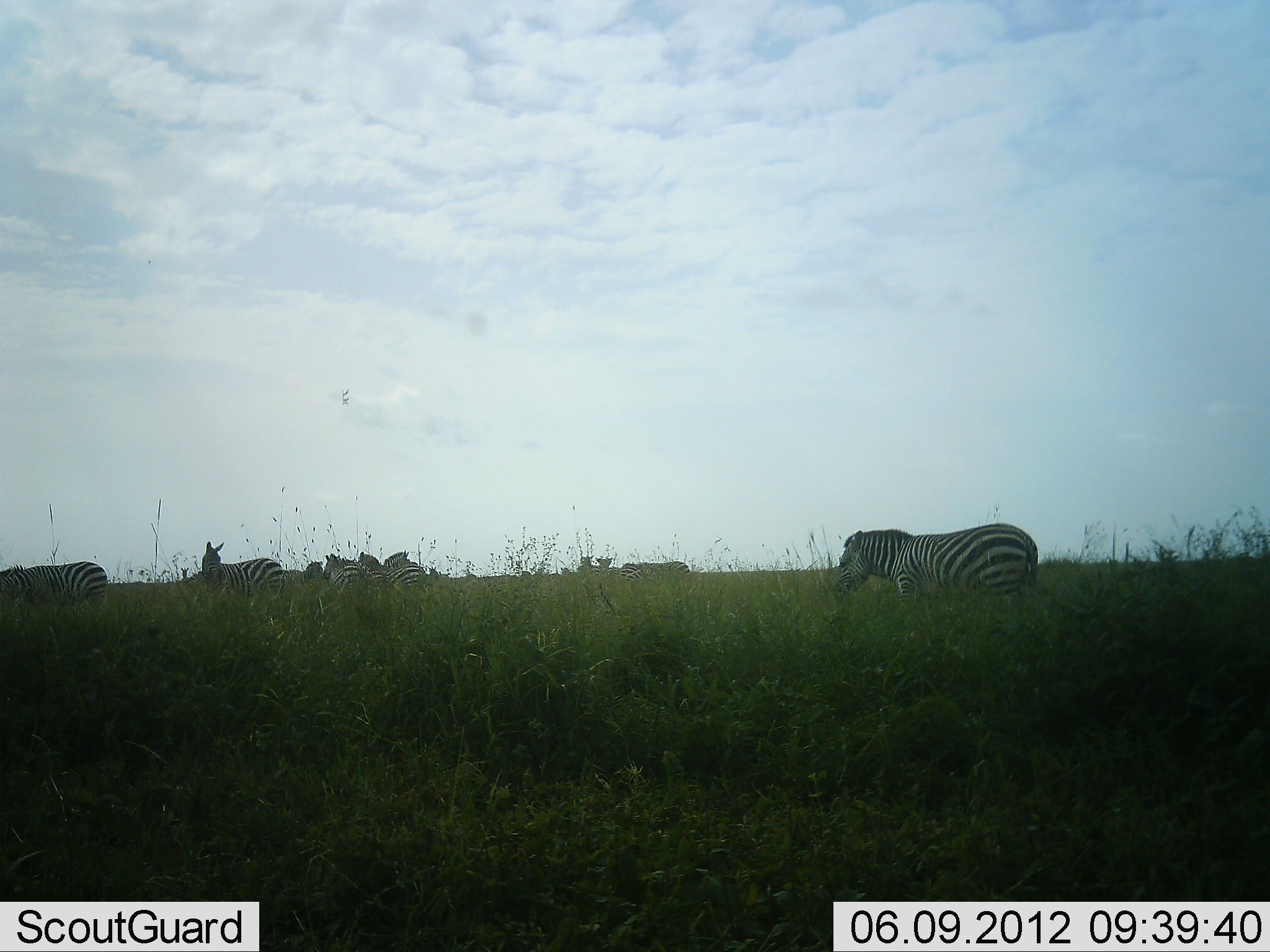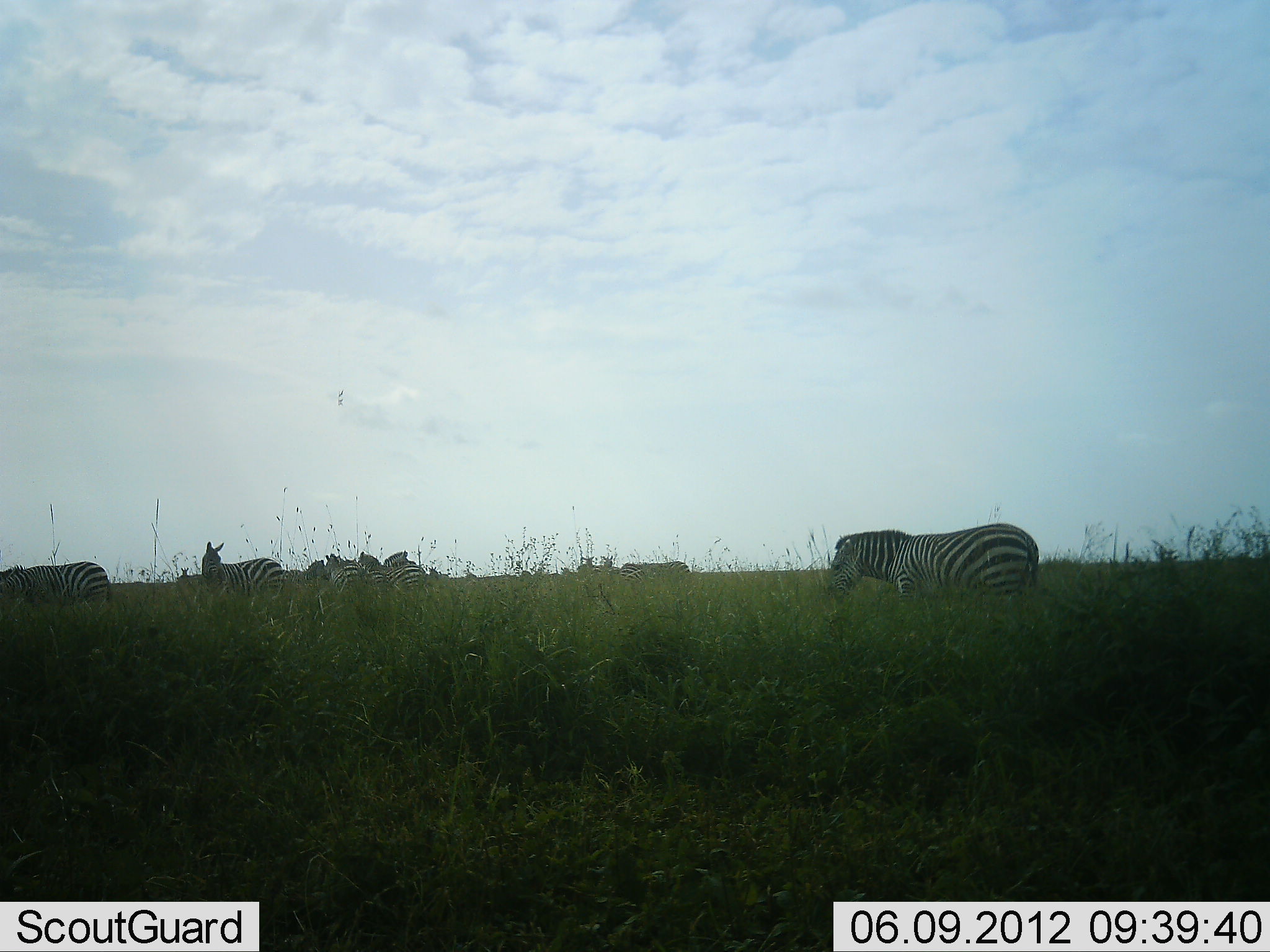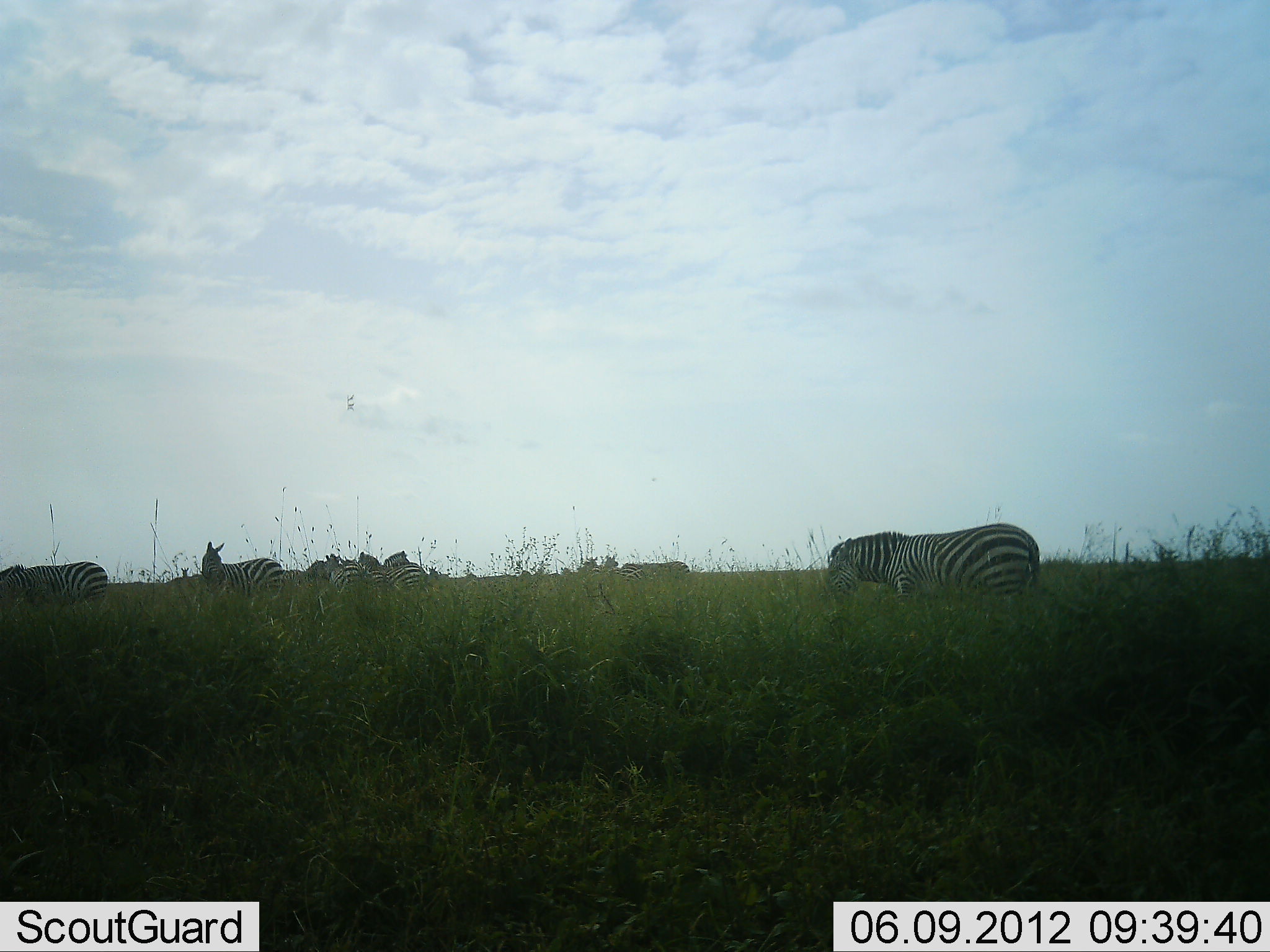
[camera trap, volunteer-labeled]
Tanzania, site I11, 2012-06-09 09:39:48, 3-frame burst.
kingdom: Animalia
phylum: Chordata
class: Mammalia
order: Perissodactyla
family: Equidae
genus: Equus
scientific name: Equus quagga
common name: plains zebra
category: zebra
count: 11-50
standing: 80%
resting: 0%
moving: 20%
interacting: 0%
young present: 0%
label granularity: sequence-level